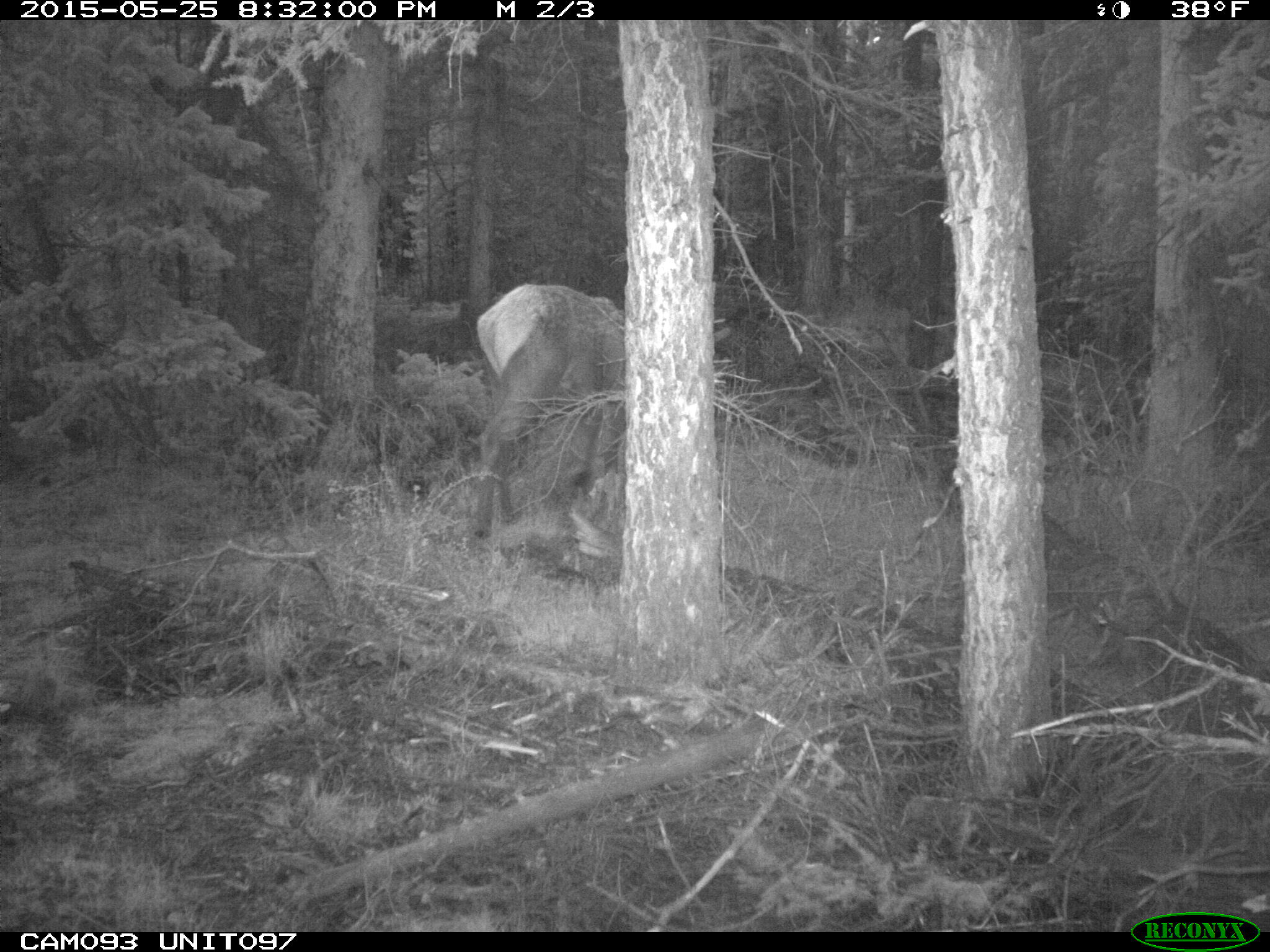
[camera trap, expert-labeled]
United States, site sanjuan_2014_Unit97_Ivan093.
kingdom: Animalia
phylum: Chordata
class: Mammalia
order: Artiodactyla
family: Cervidae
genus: Cervus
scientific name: Cervus elaphus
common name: red deer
Cervus elaphus (red deer).